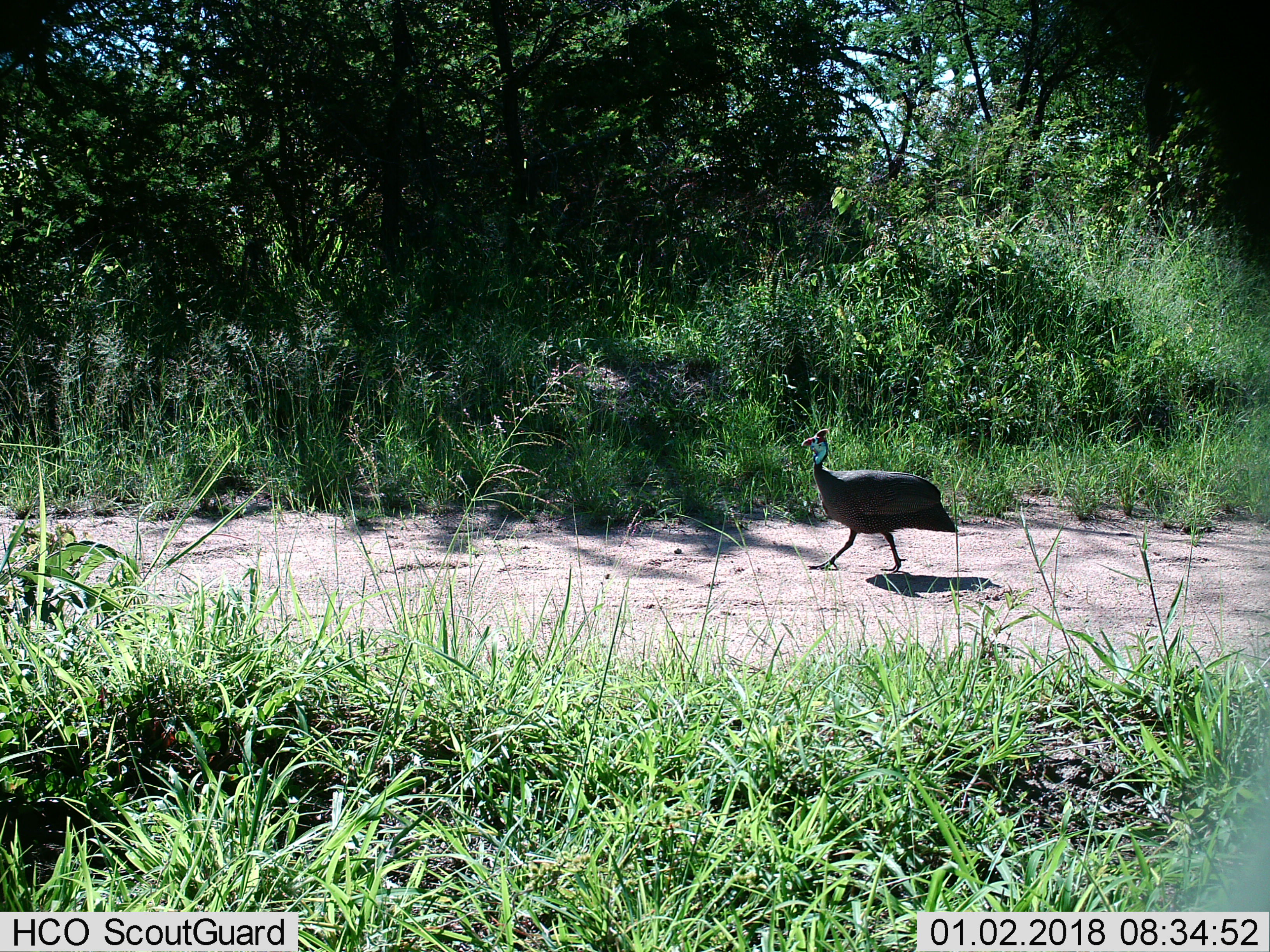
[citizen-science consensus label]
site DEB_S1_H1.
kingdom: Animalia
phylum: Chordata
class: Aves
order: Galliformes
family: Numididae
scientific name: Numididae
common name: guineafowl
Guineafowl (Numididae), count 1. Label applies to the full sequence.